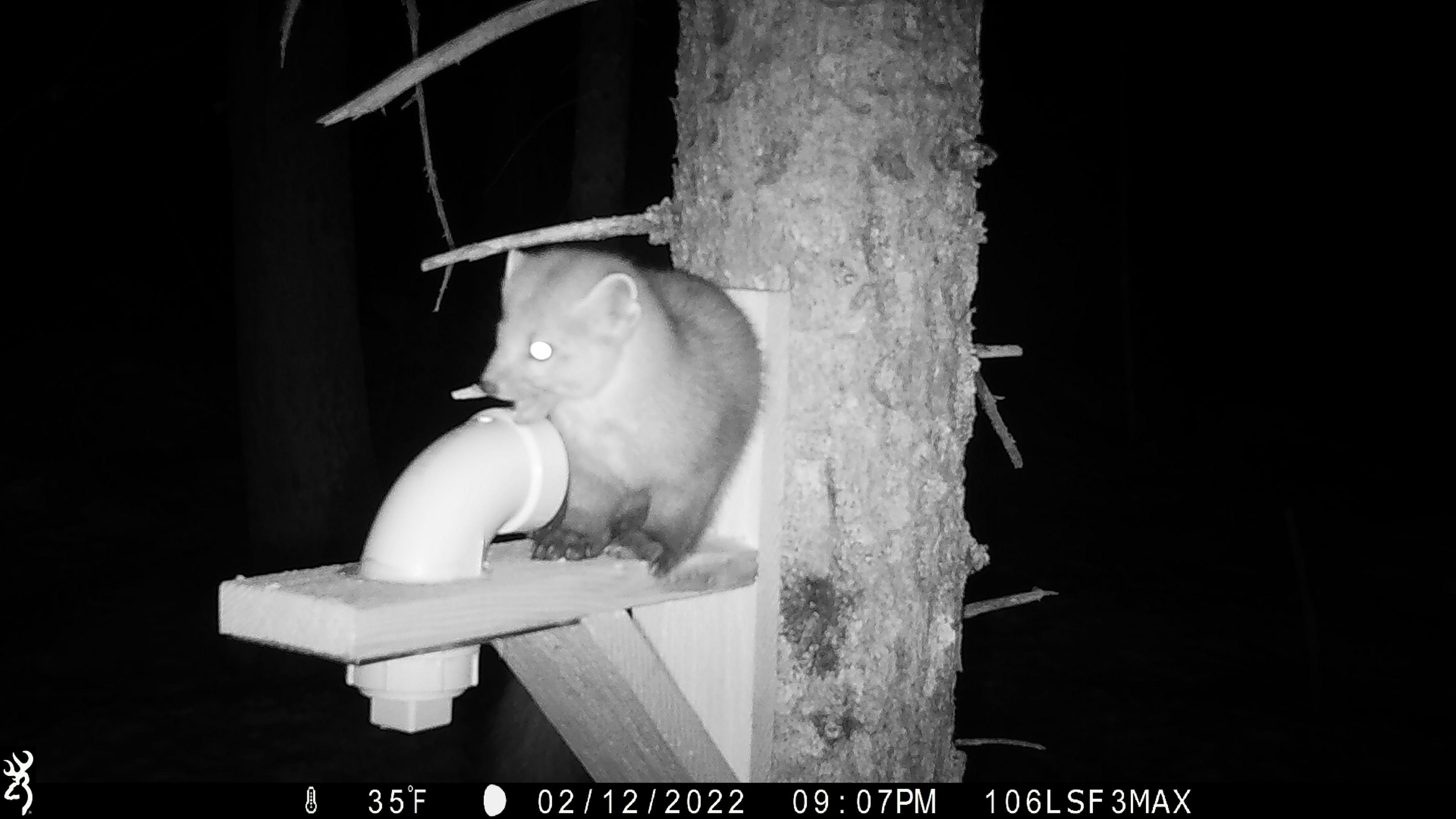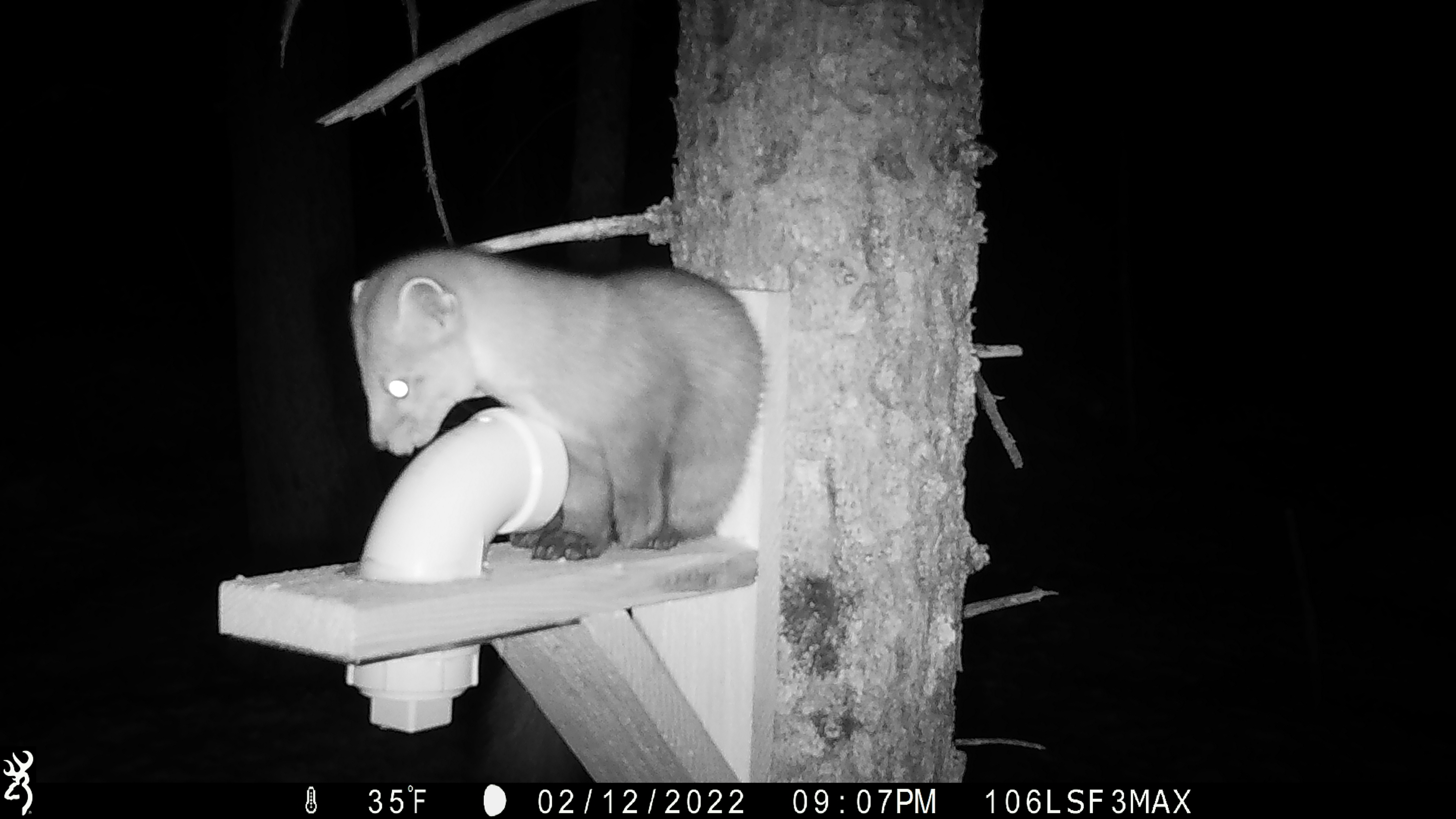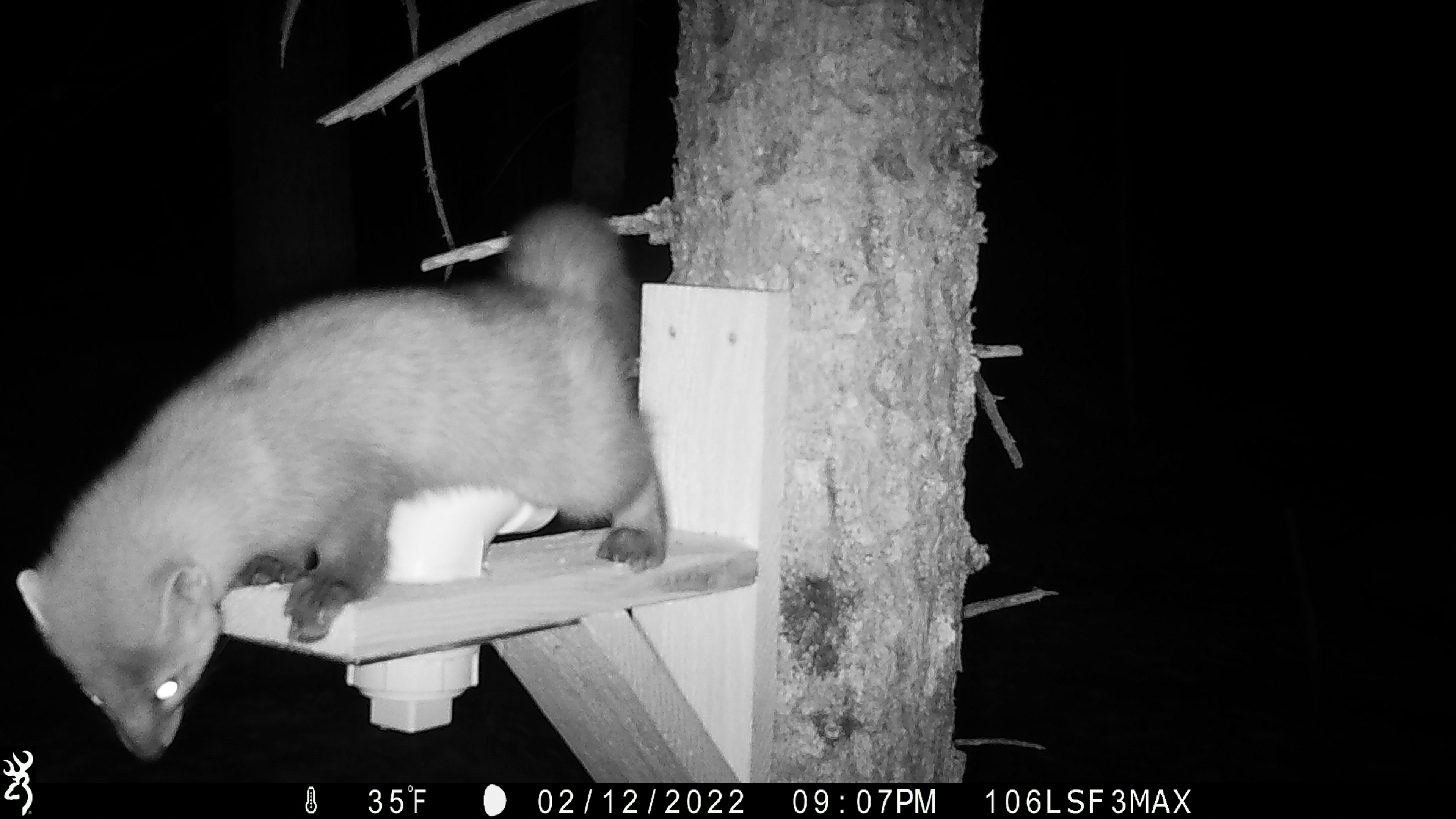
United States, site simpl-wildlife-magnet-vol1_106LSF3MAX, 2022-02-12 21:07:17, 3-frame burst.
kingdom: Animalia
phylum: Chordata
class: Mammalia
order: Carnivora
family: Mustelidae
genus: Martes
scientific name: Martes americana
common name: american marten